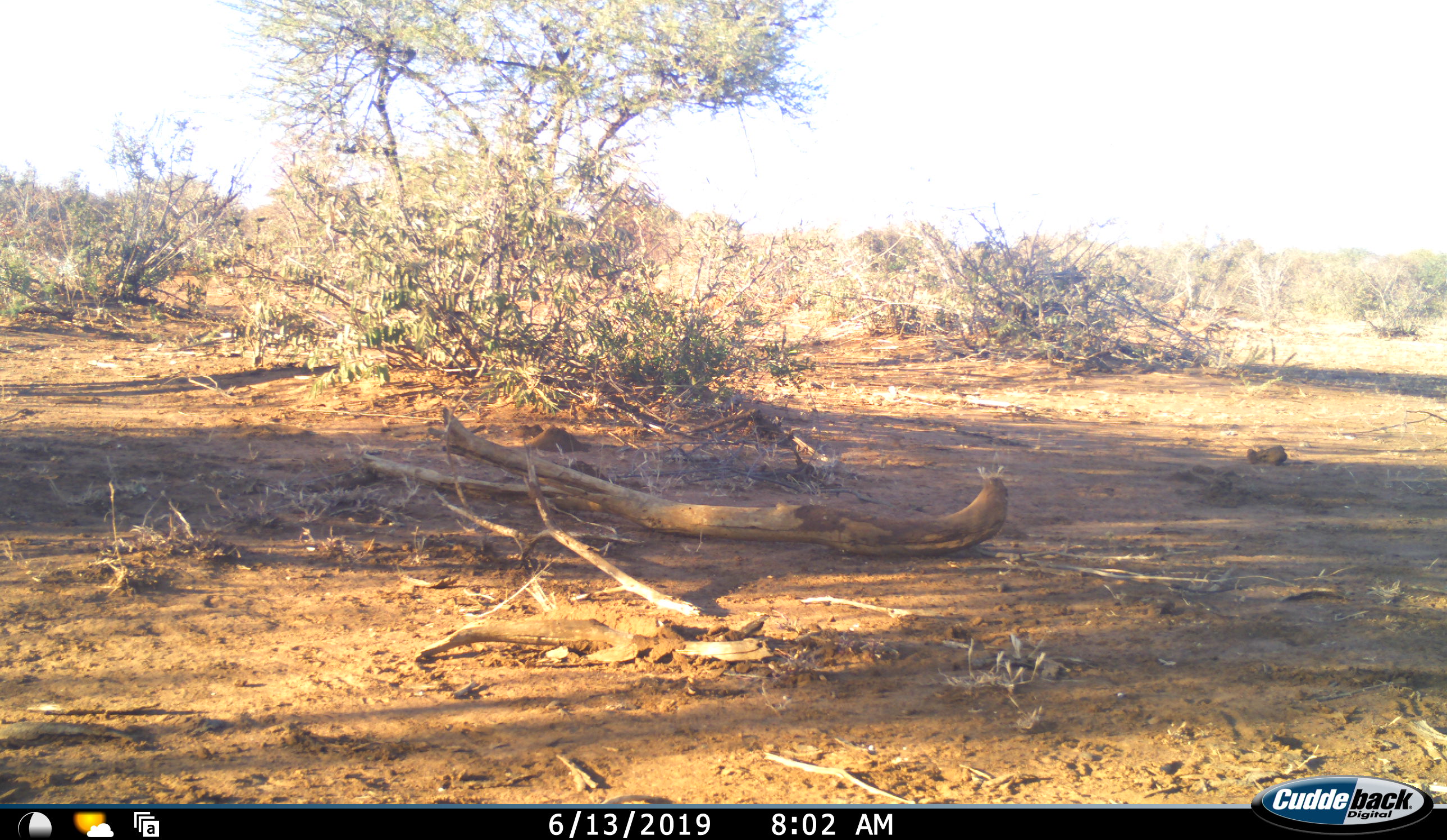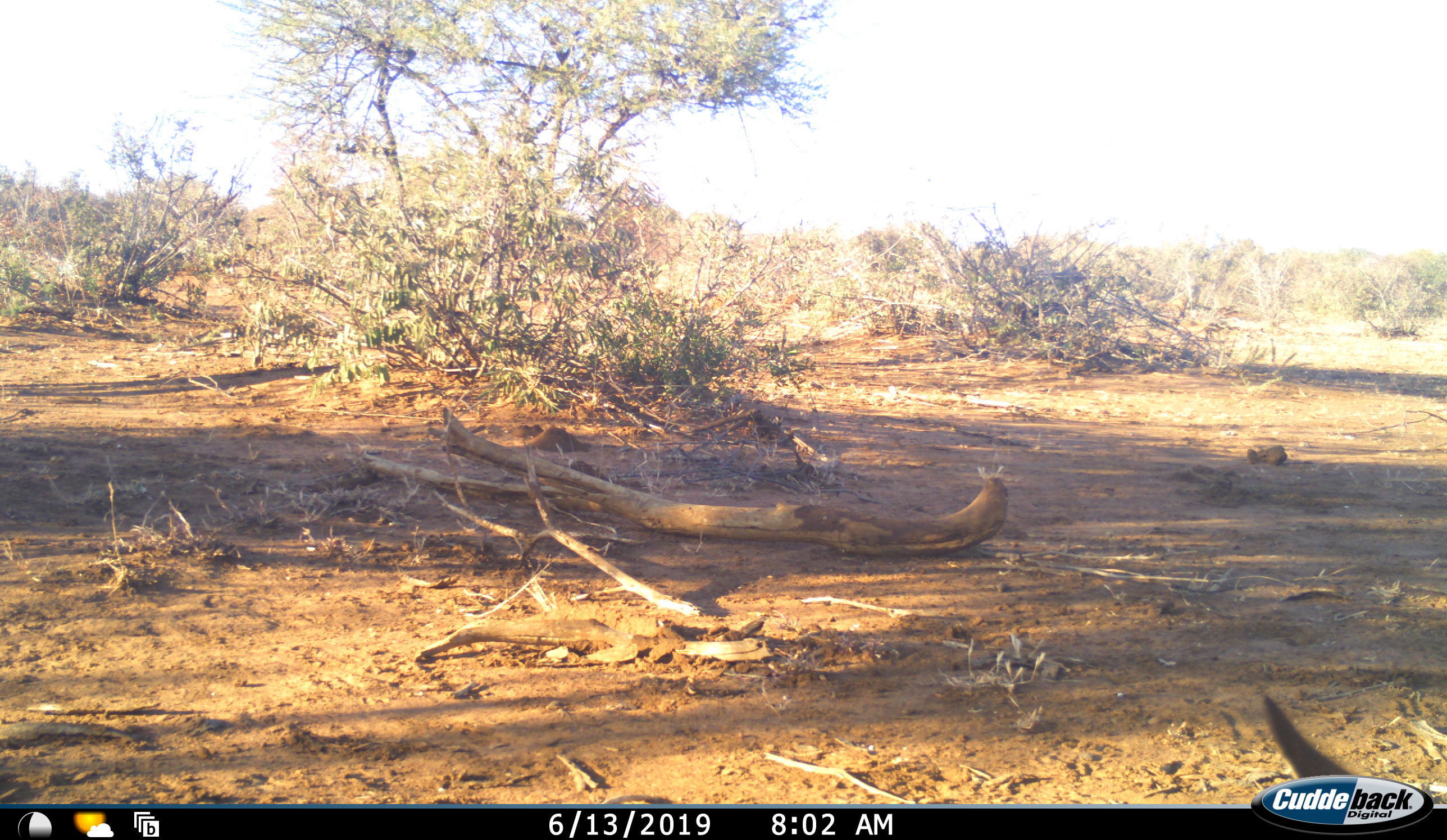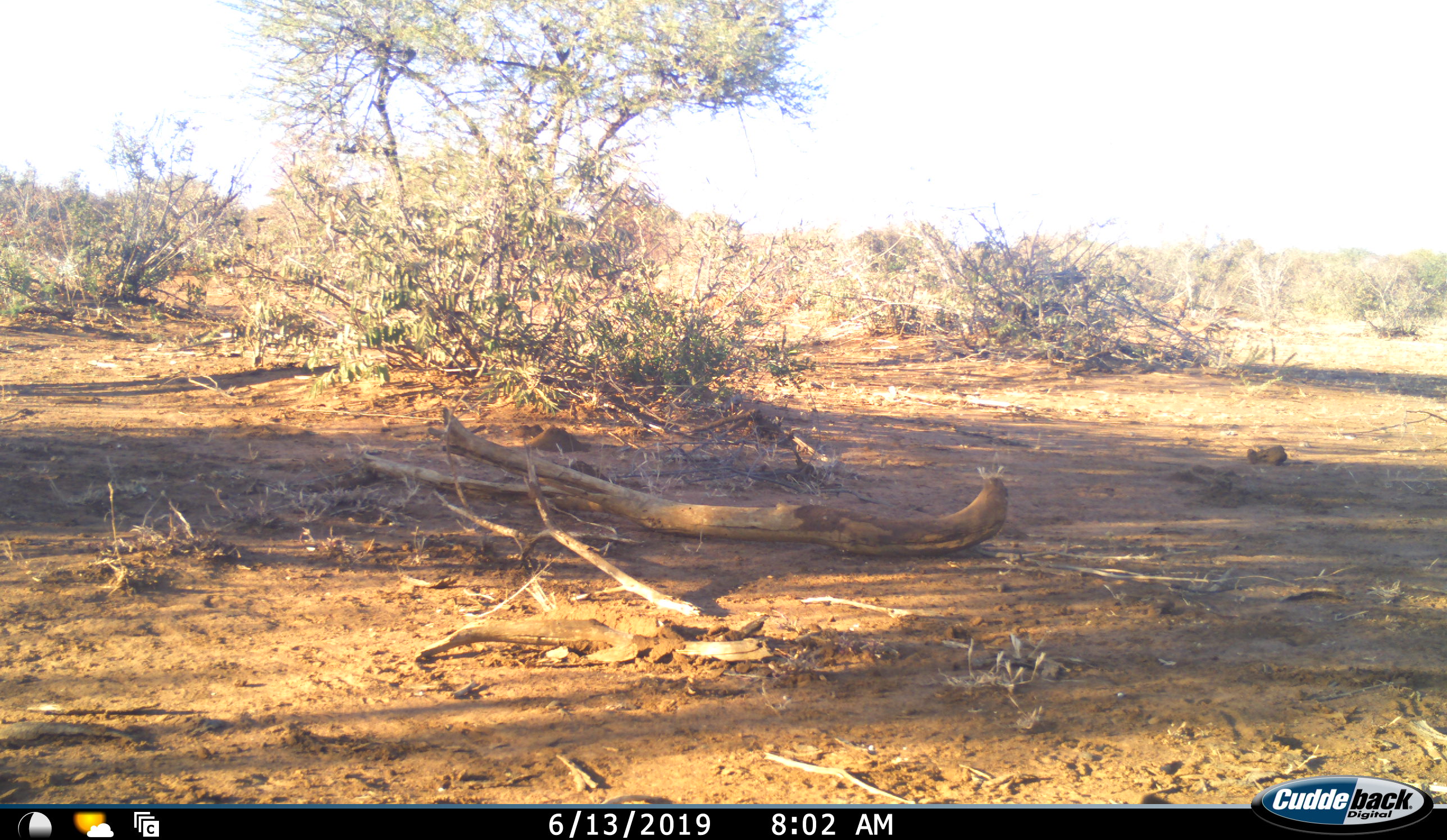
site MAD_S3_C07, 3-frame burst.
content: unidentified animal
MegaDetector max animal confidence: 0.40